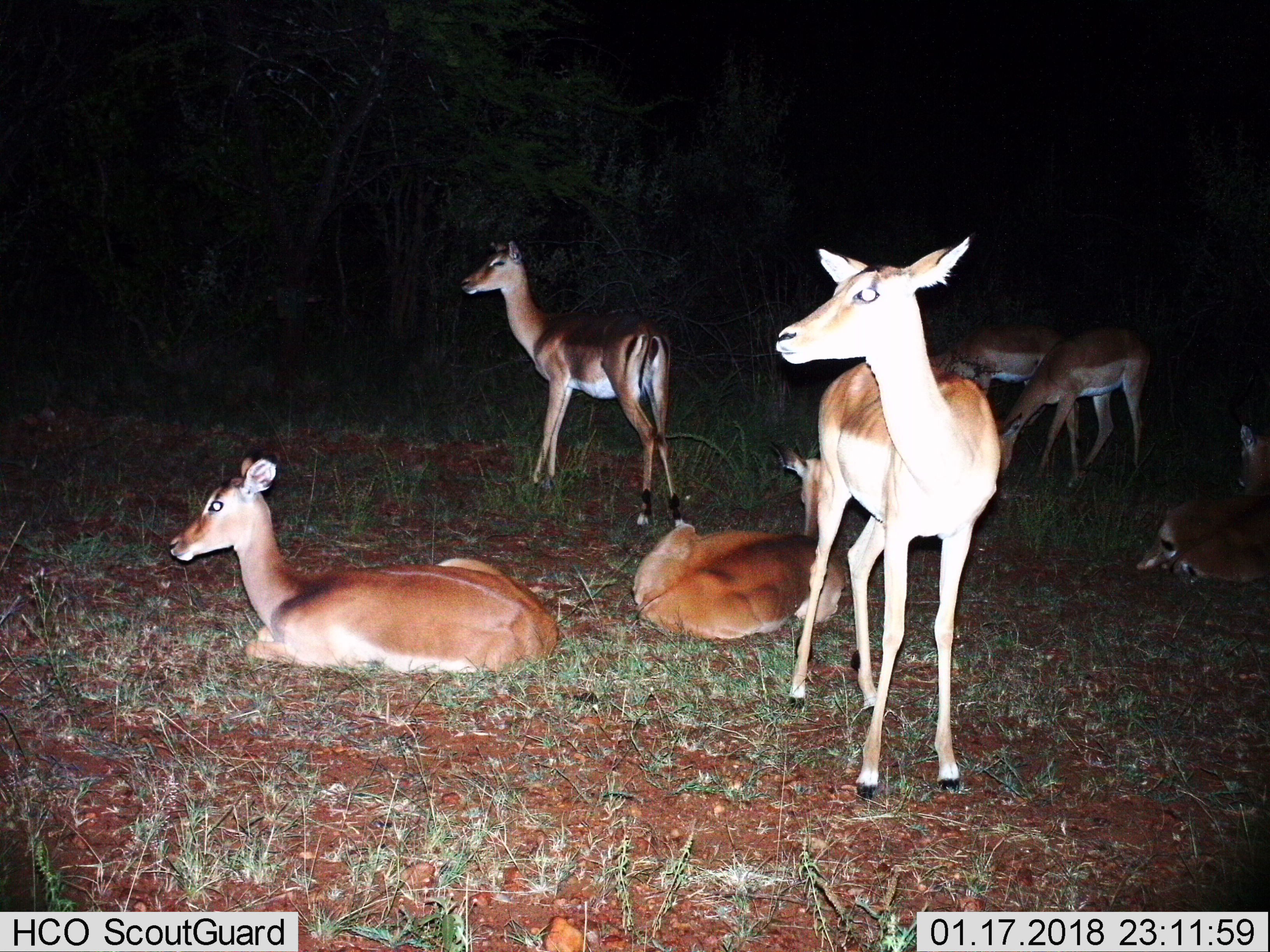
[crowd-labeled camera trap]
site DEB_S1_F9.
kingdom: Animalia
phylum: Chordata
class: Mammalia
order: Artiodactyla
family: Bovidae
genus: Aepyceros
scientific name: Aepyceros melampus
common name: impala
Impala (Aepyceros melampus), count 7. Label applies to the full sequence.